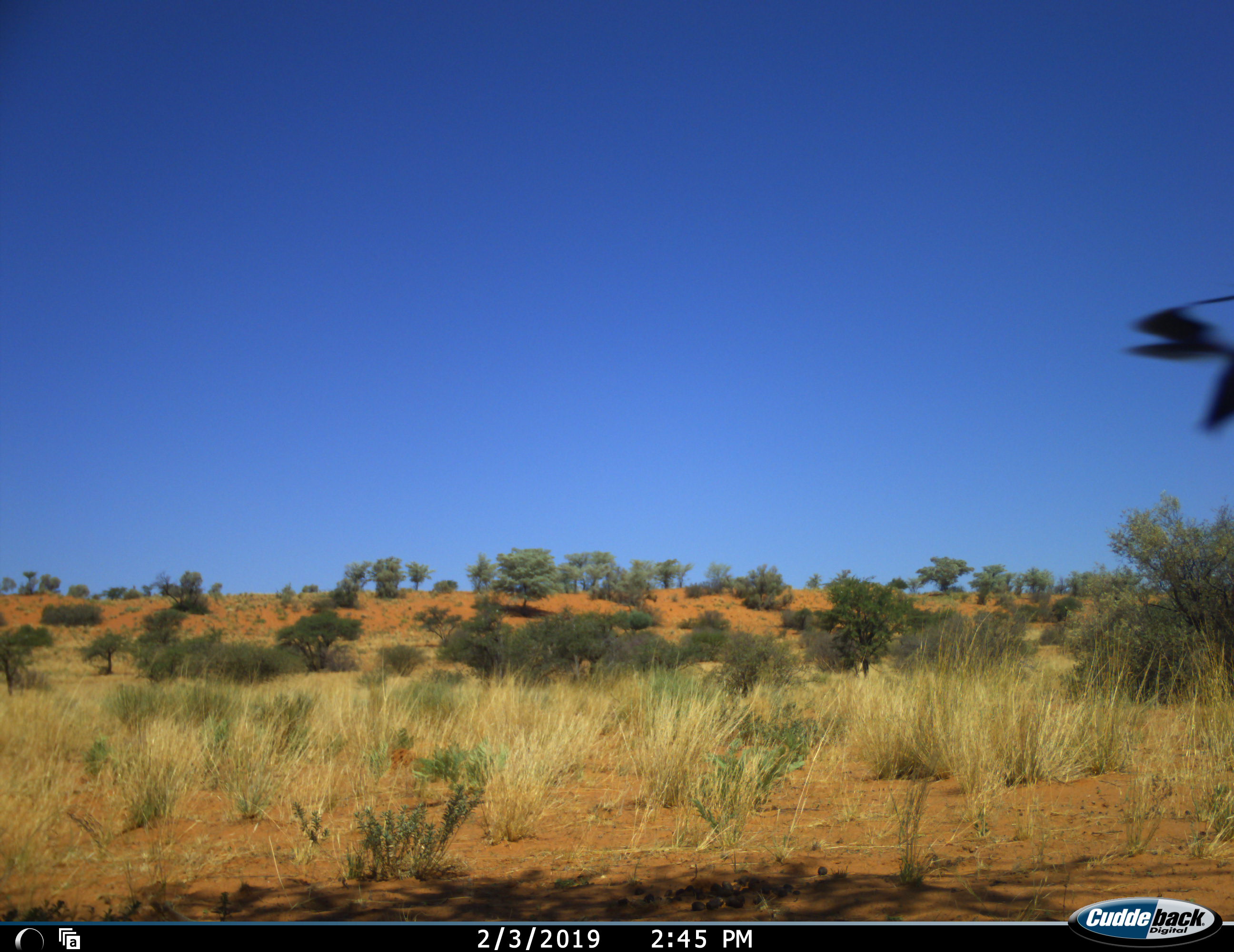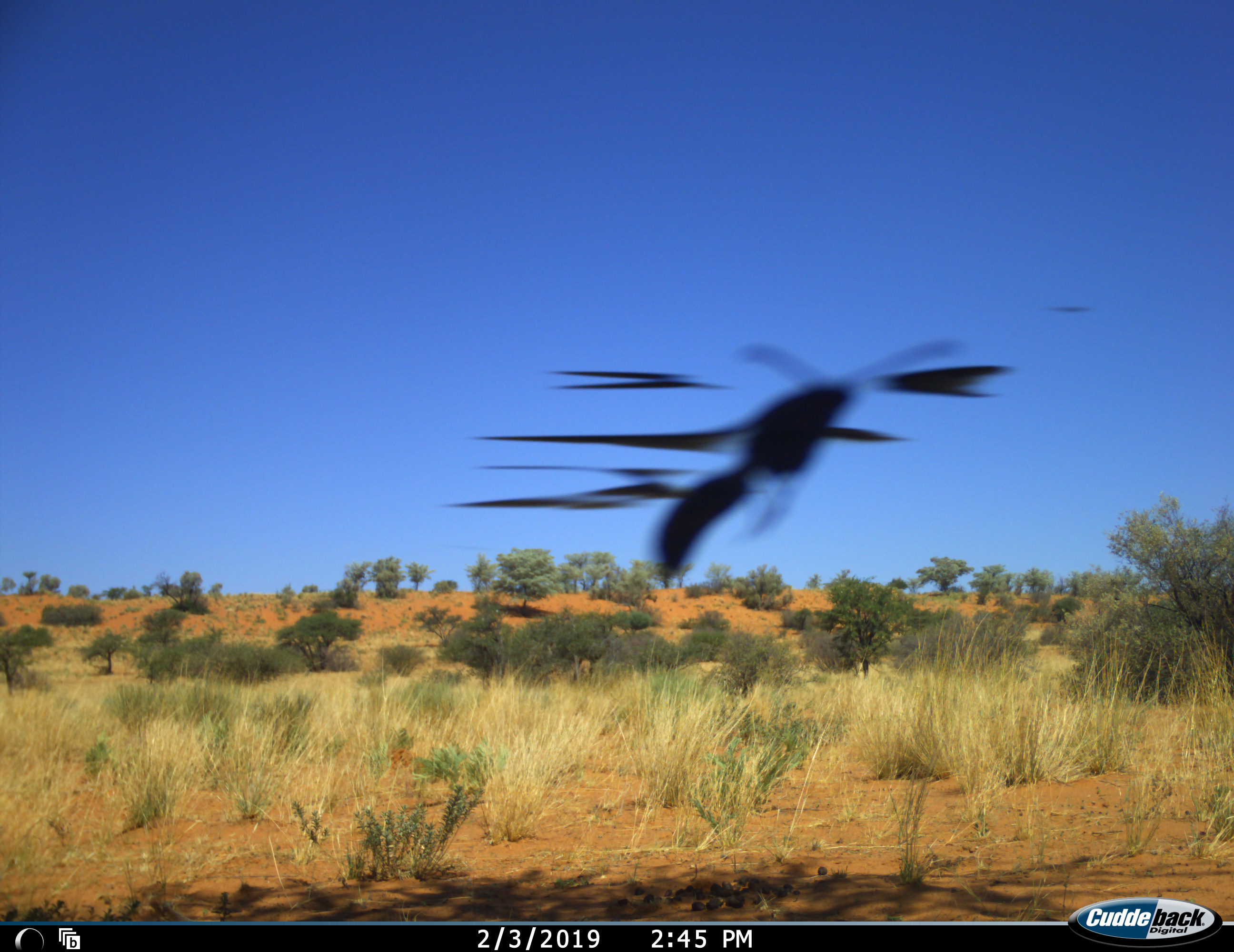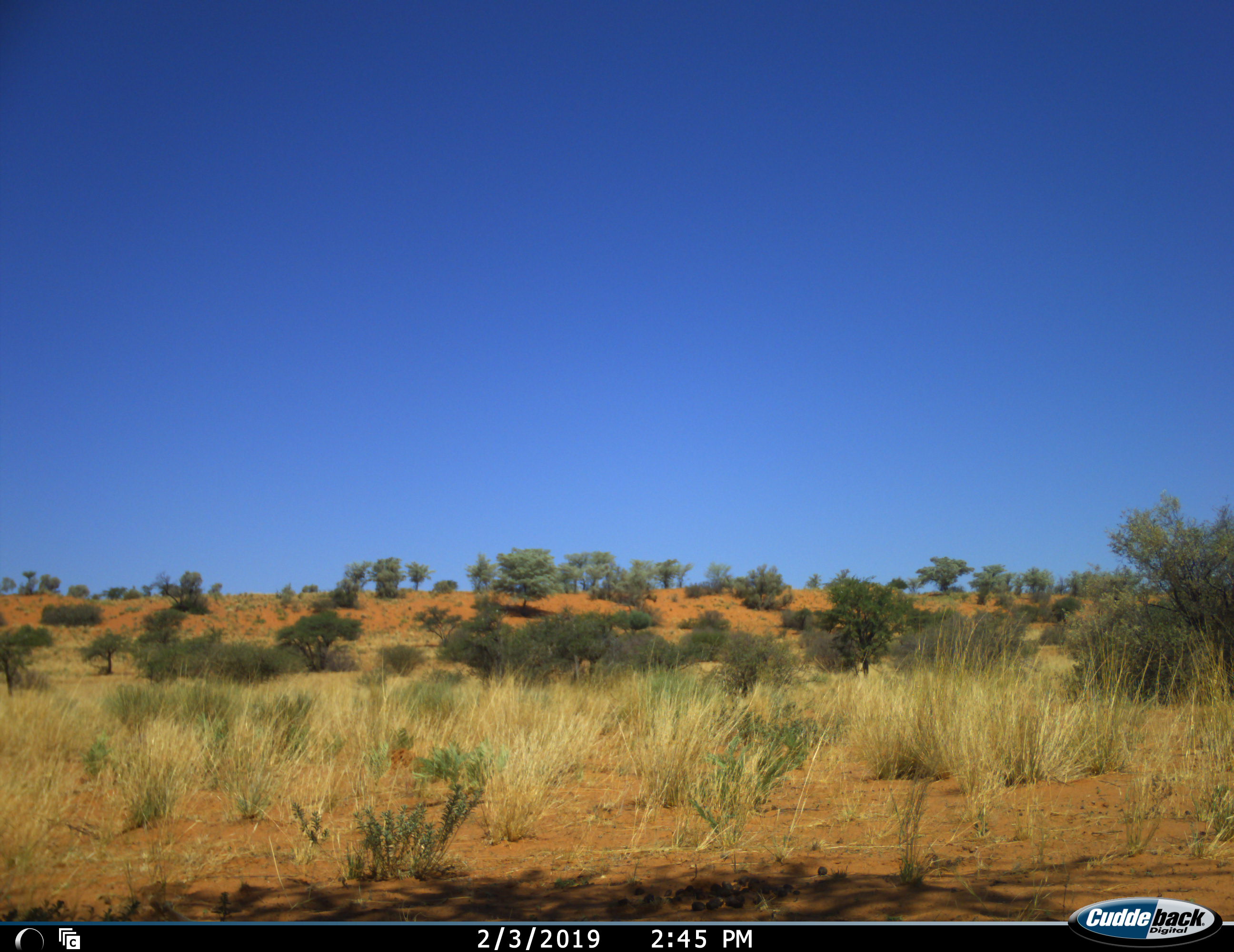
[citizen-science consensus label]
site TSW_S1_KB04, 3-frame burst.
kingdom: Animalia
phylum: Chordata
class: Aves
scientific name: Aves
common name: bird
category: birdother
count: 1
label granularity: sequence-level